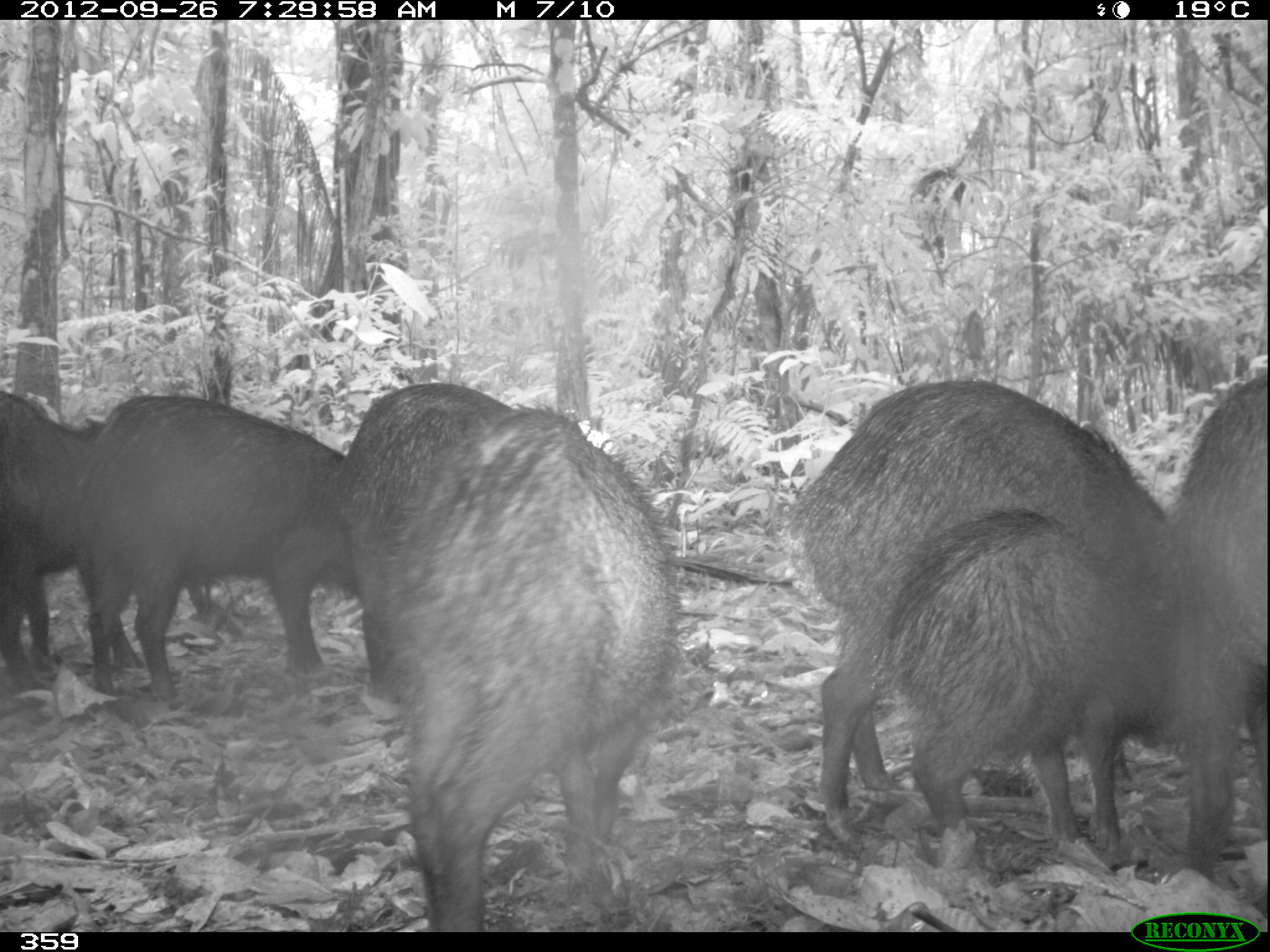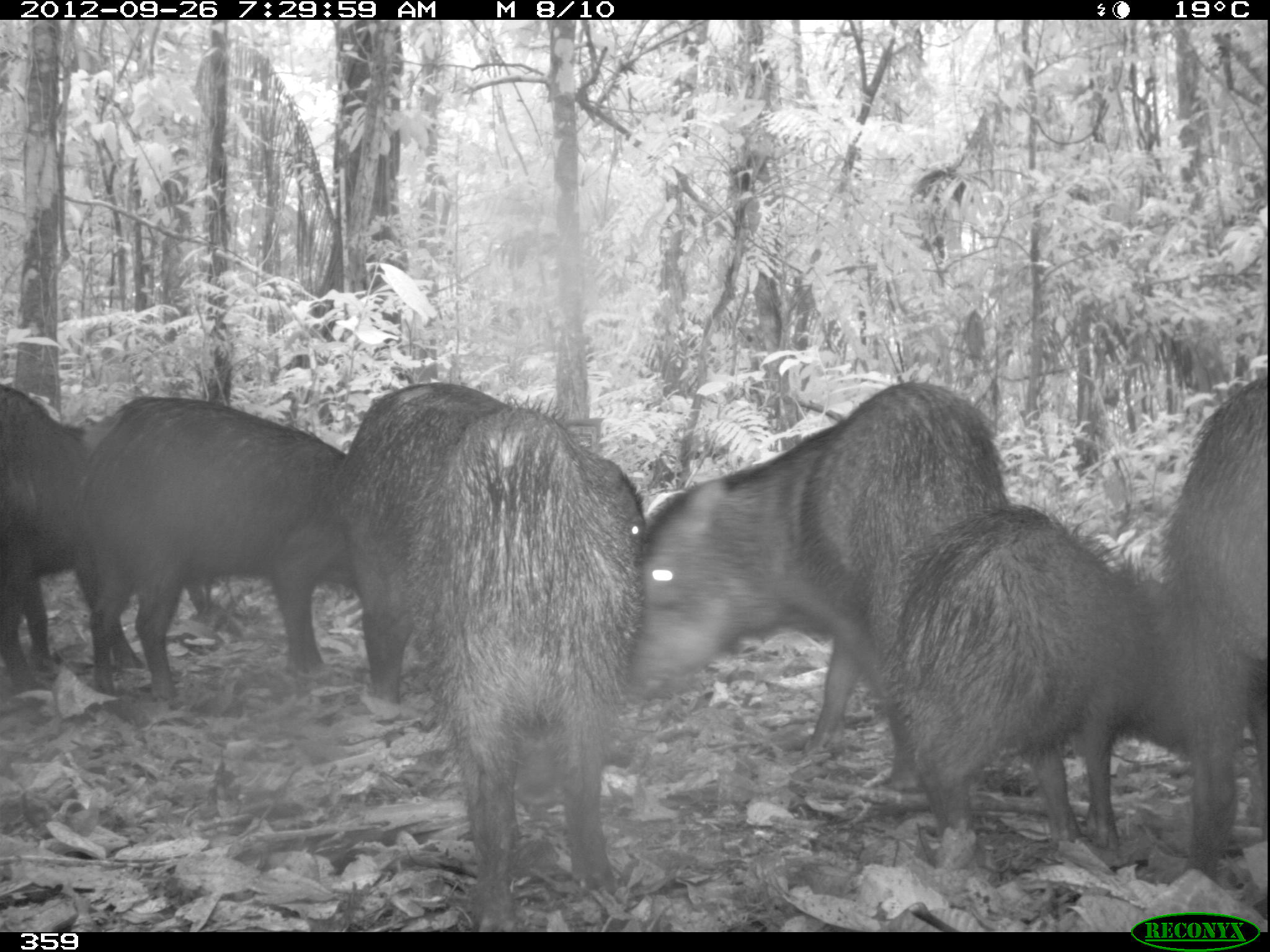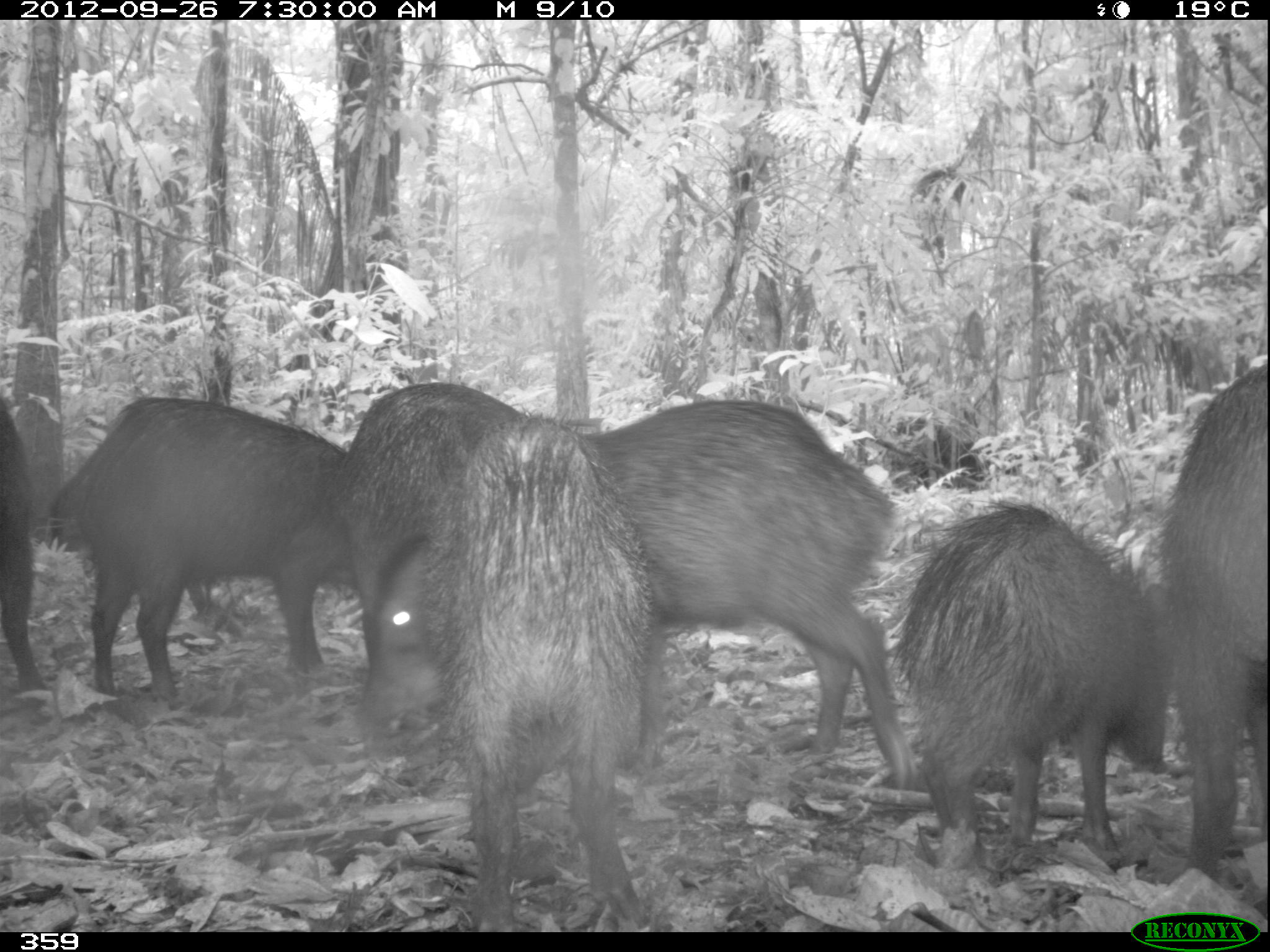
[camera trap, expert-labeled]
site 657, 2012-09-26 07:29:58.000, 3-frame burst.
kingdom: Animalia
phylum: Chordata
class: Mammalia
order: Artiodactyla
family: Tayassuidae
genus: Tayassu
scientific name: Tayassu pecari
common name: white-lipped peccary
Tayassu pecari (white-lipped peccary).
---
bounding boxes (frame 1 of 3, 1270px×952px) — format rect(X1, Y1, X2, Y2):
tayassu pecari: rect(787, 379, 1235, 810); rect(367, 405, 675, 931); rect(888, 504, 1173, 834); rect(86, 387, 352, 703); rect(332, 376, 513, 704); rect(1173, 364, 1270, 867); rect(0, 385, 101, 677)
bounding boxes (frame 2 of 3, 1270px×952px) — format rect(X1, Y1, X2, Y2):
tayassu pecari: rect(636, 379, 1003, 769); rect(409, 405, 640, 927); rect(878, 504, 1185, 868); rect(89, 392, 356, 683); rect(346, 380, 510, 719); rect(1160, 364, 1270, 867); rect(0, 383, 143, 691)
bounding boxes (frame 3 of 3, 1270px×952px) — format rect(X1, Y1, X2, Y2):
tayassu pecari: rect(587, 395, 908, 792); rect(409, 405, 640, 927); rect(884, 502, 1179, 841); rect(45, 390, 343, 710); rect(1160, 348, 1270, 865); rect(346, 383, 521, 676); rect(0, 404, 44, 692)